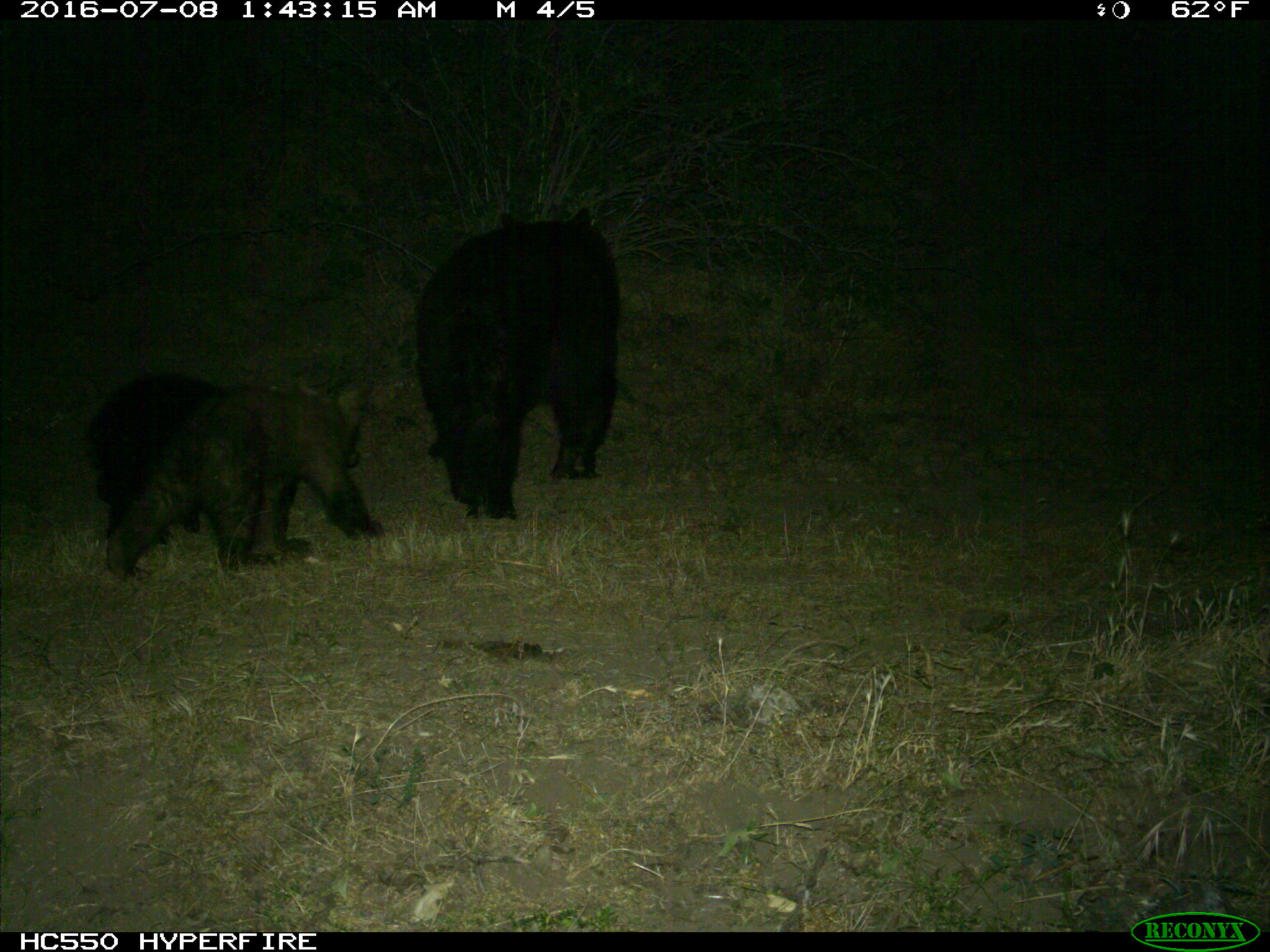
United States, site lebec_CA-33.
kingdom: Animalia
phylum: Chordata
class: Mammalia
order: Carnivora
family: Ursidae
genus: Ursus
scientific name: Ursus americanus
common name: american black bear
Ursus americanus (american black bear).